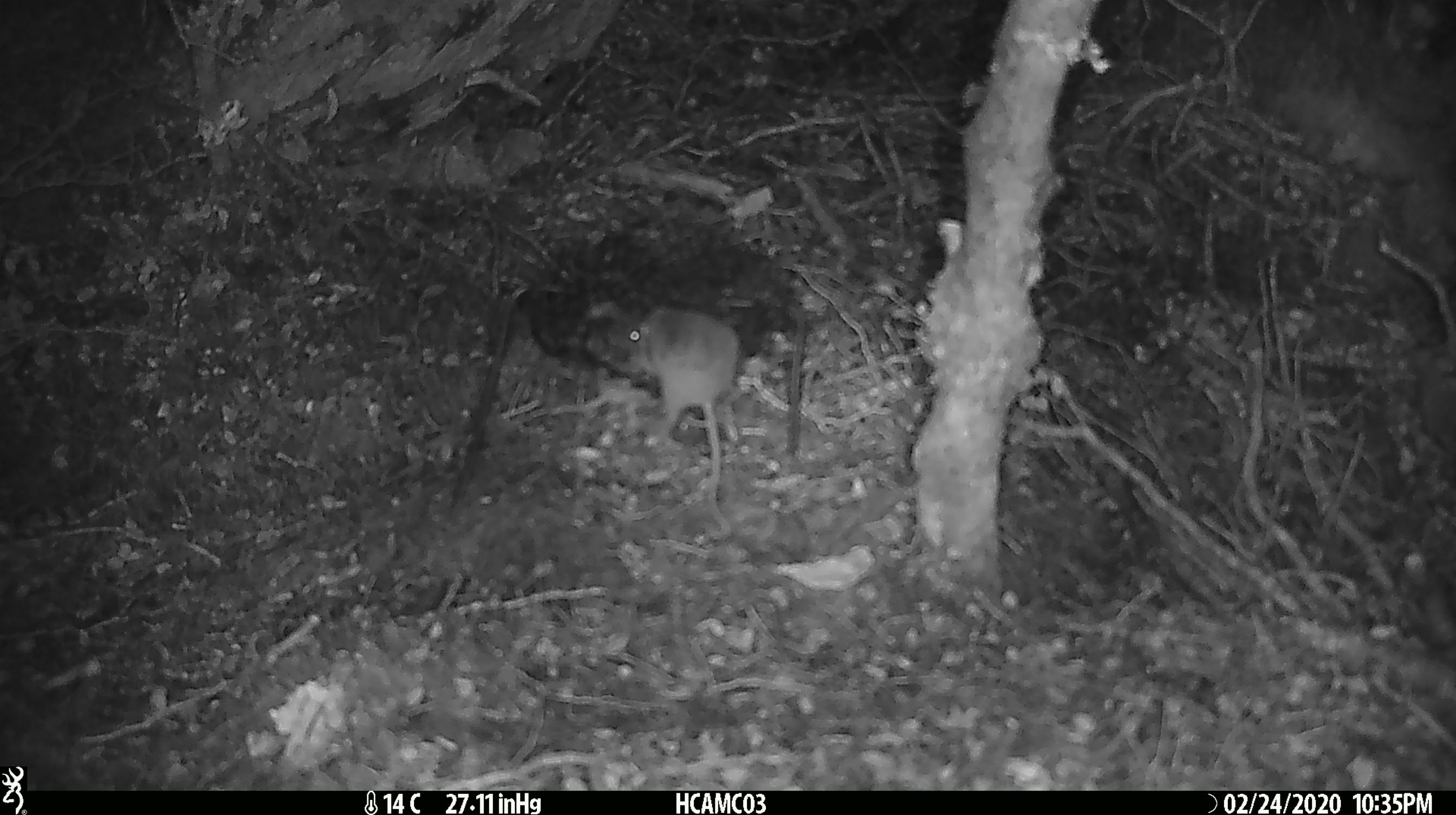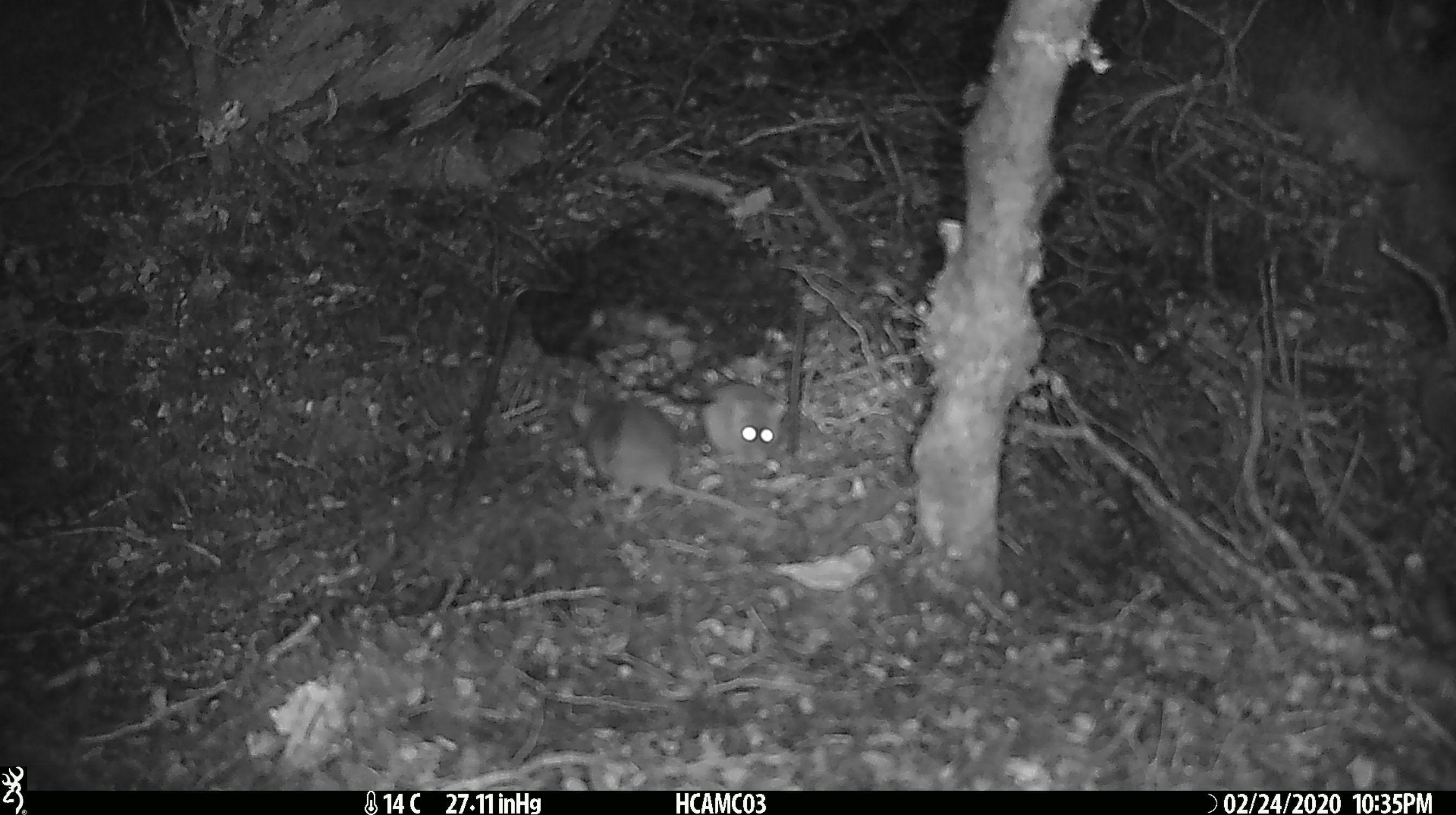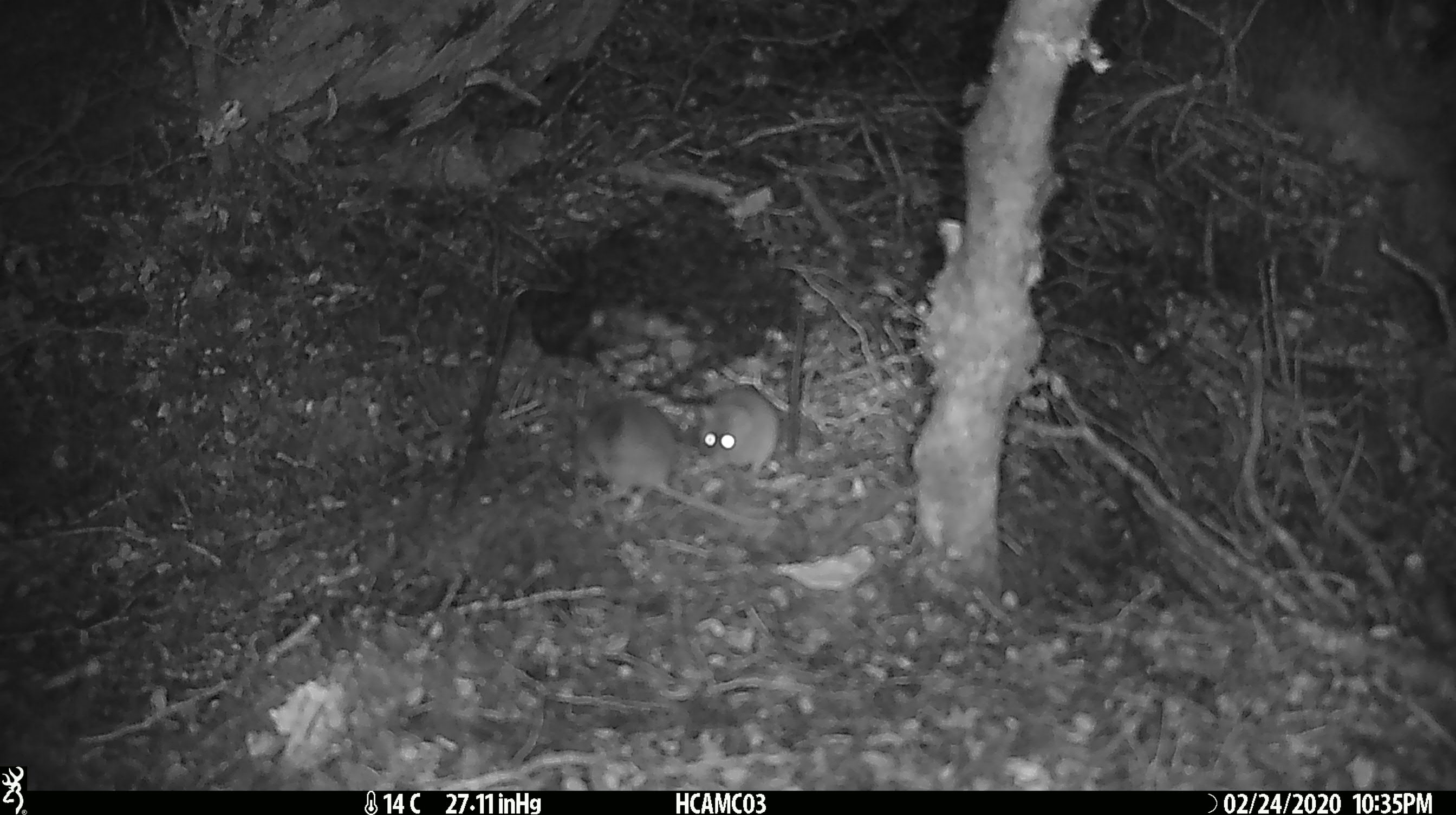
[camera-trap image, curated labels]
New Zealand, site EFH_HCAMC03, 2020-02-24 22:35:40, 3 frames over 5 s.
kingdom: Animalia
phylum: Chordata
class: Mammalia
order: Rodentia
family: Muridae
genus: Mus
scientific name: Mus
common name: mouse